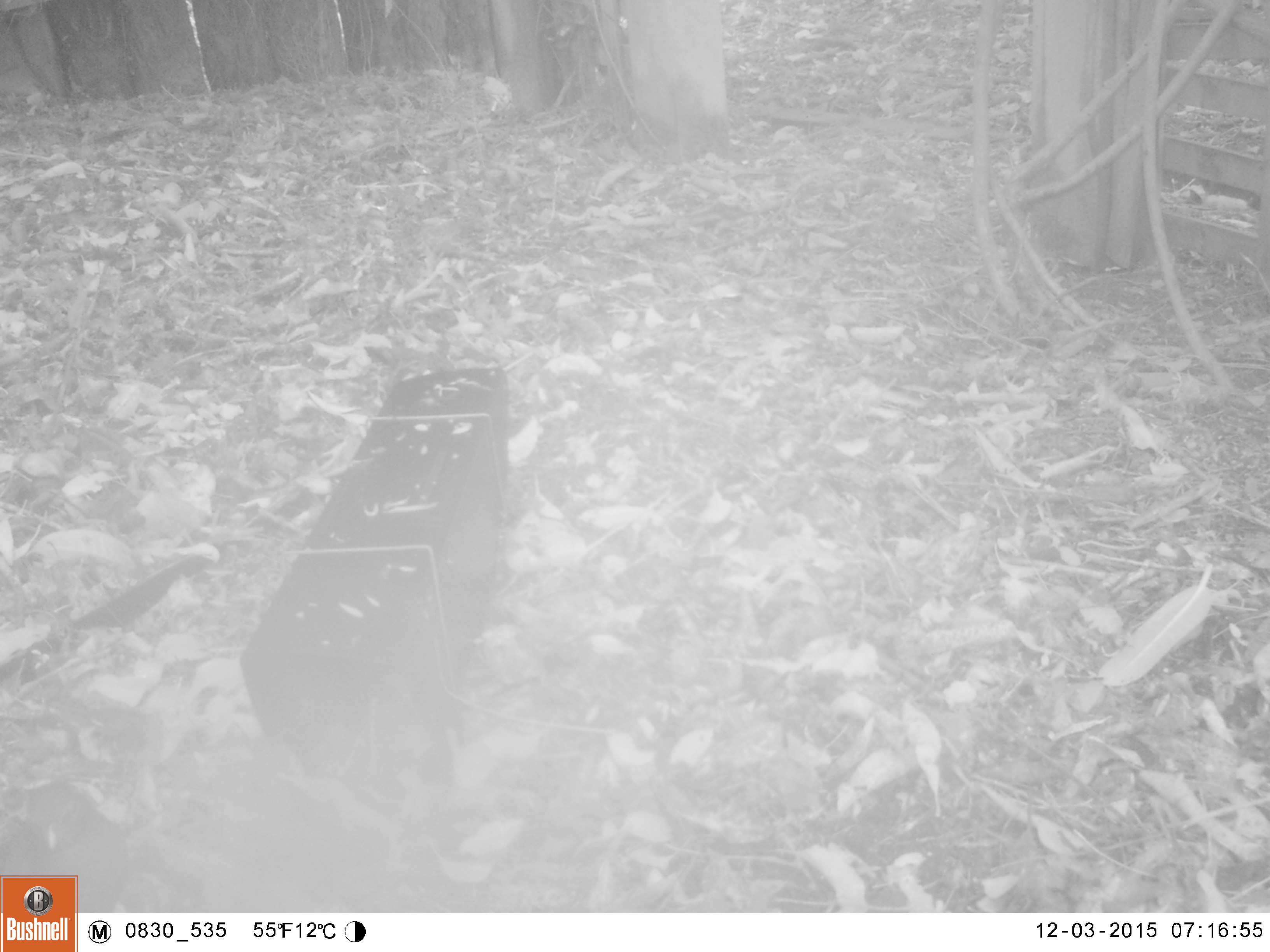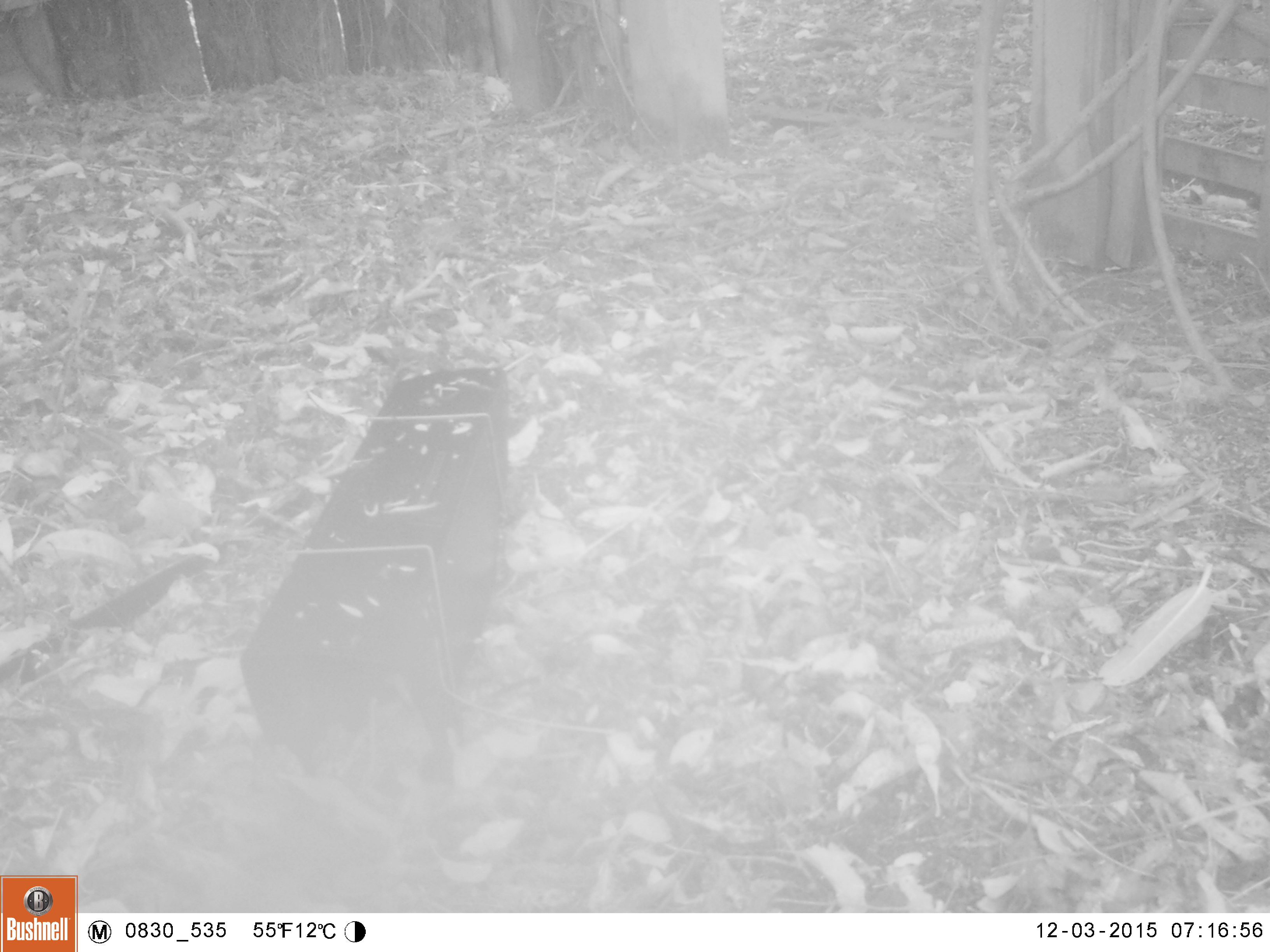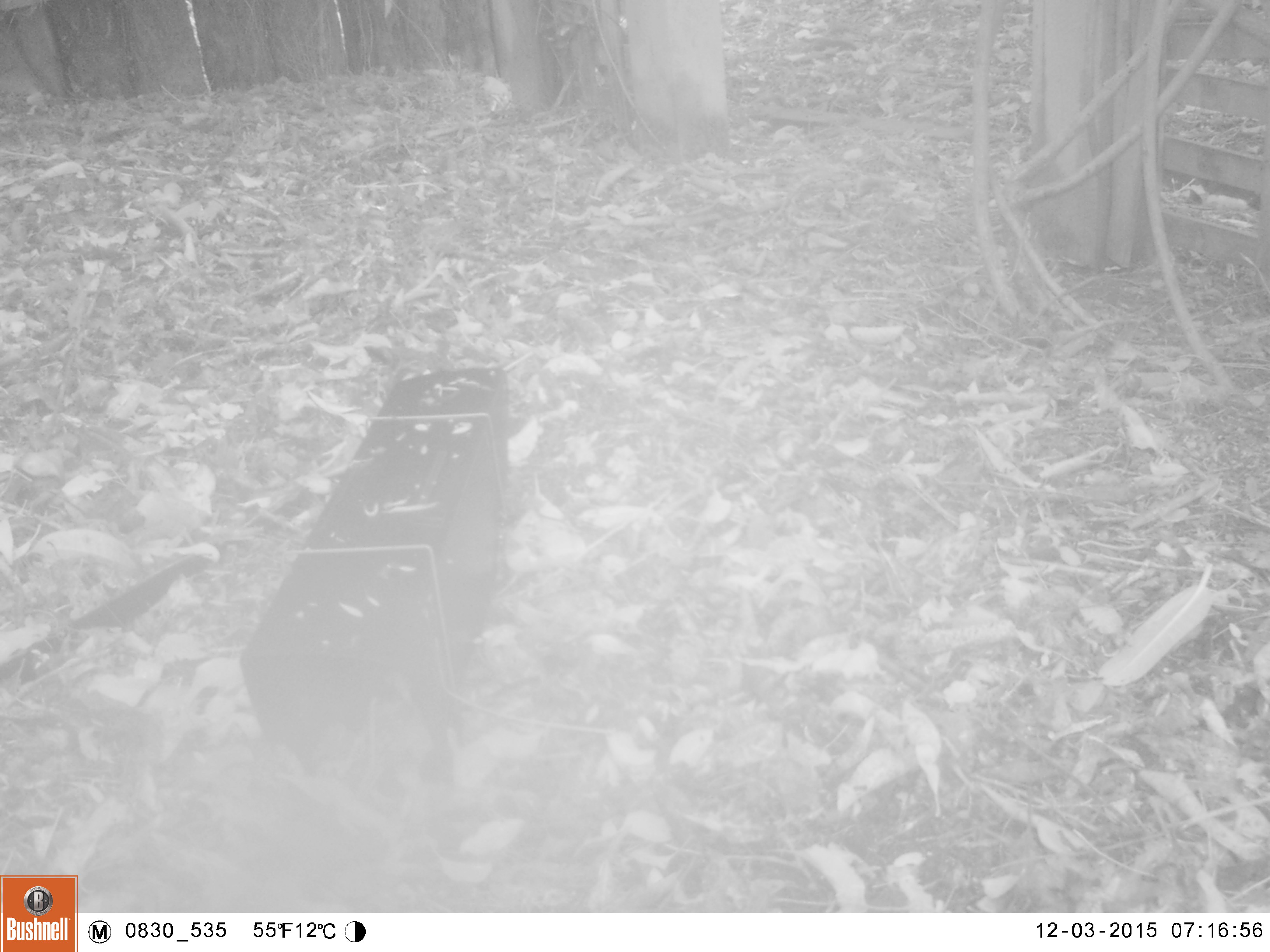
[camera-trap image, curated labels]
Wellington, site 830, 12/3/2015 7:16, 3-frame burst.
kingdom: Animalia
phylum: Chordata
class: Aves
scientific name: Aves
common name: bird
Bird (Aves).